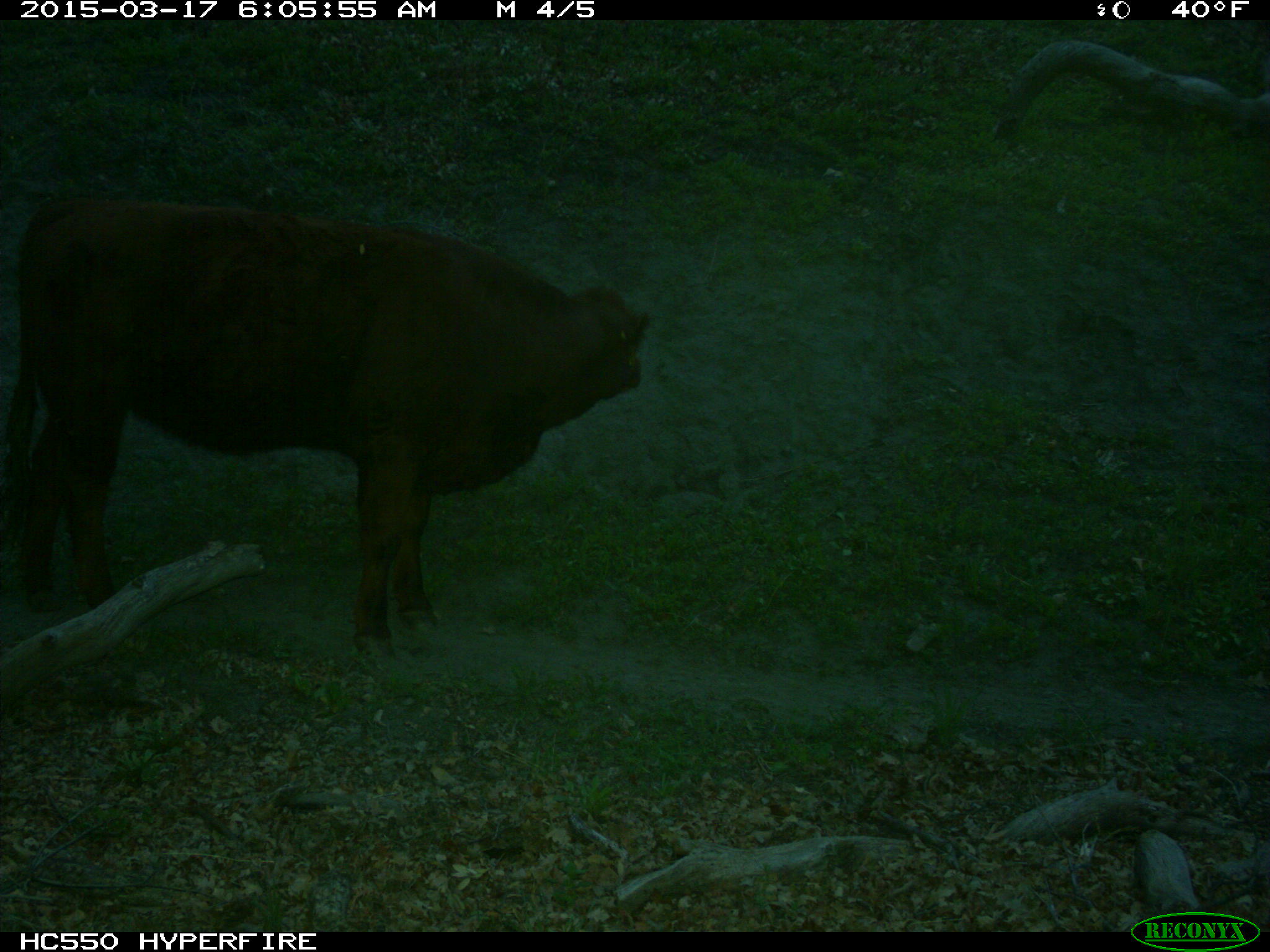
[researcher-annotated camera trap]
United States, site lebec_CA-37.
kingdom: Animalia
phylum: Chordata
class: Mammalia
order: Artiodactyla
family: Bovidae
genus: Bos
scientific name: Bos taurus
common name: domestic cow